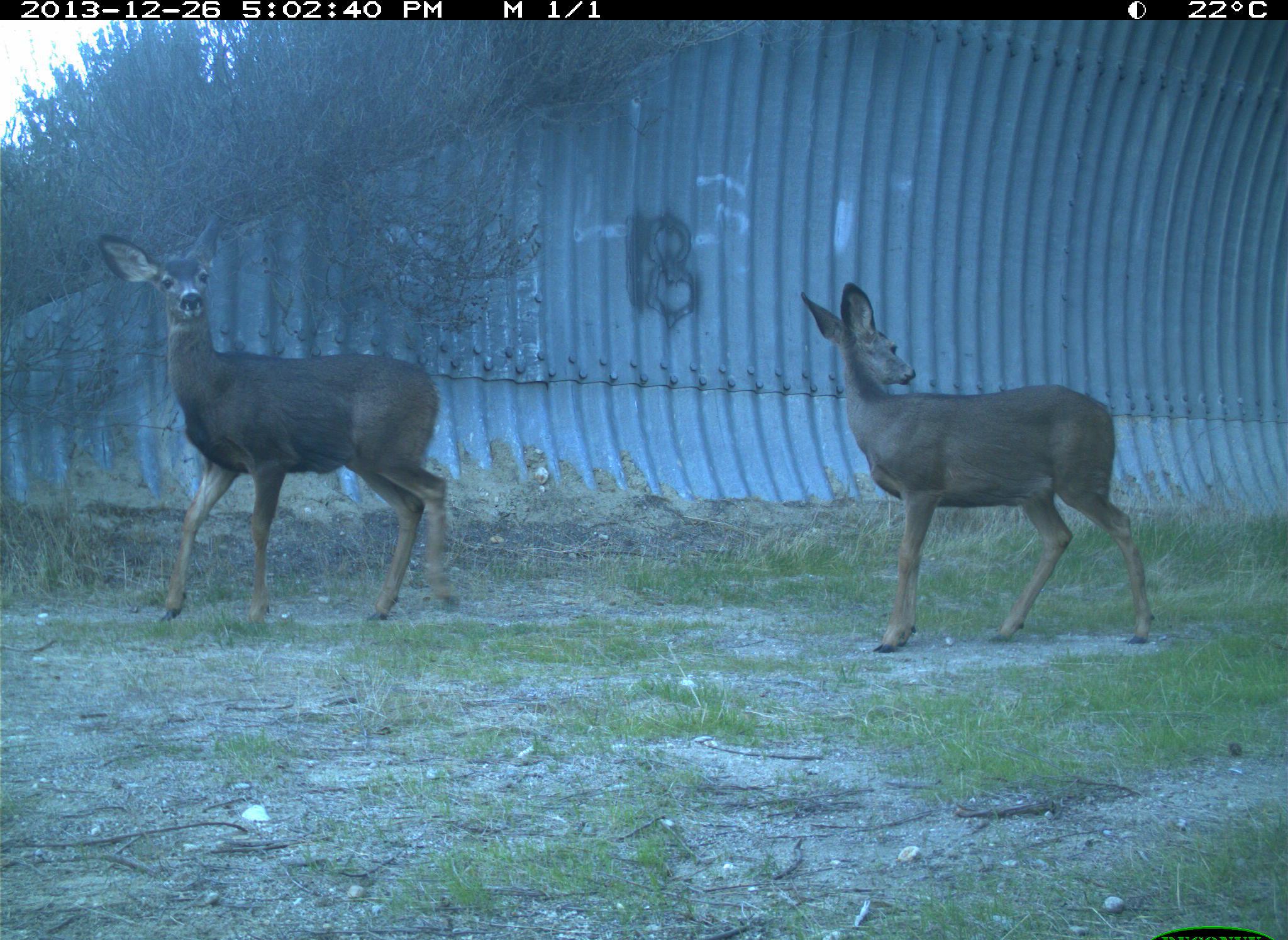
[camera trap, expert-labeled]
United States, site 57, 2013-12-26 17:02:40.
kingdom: Animalia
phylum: Chordata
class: Mammalia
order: Artiodactyla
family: Cervidae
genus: Odocoileus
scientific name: Odocoileus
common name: deer